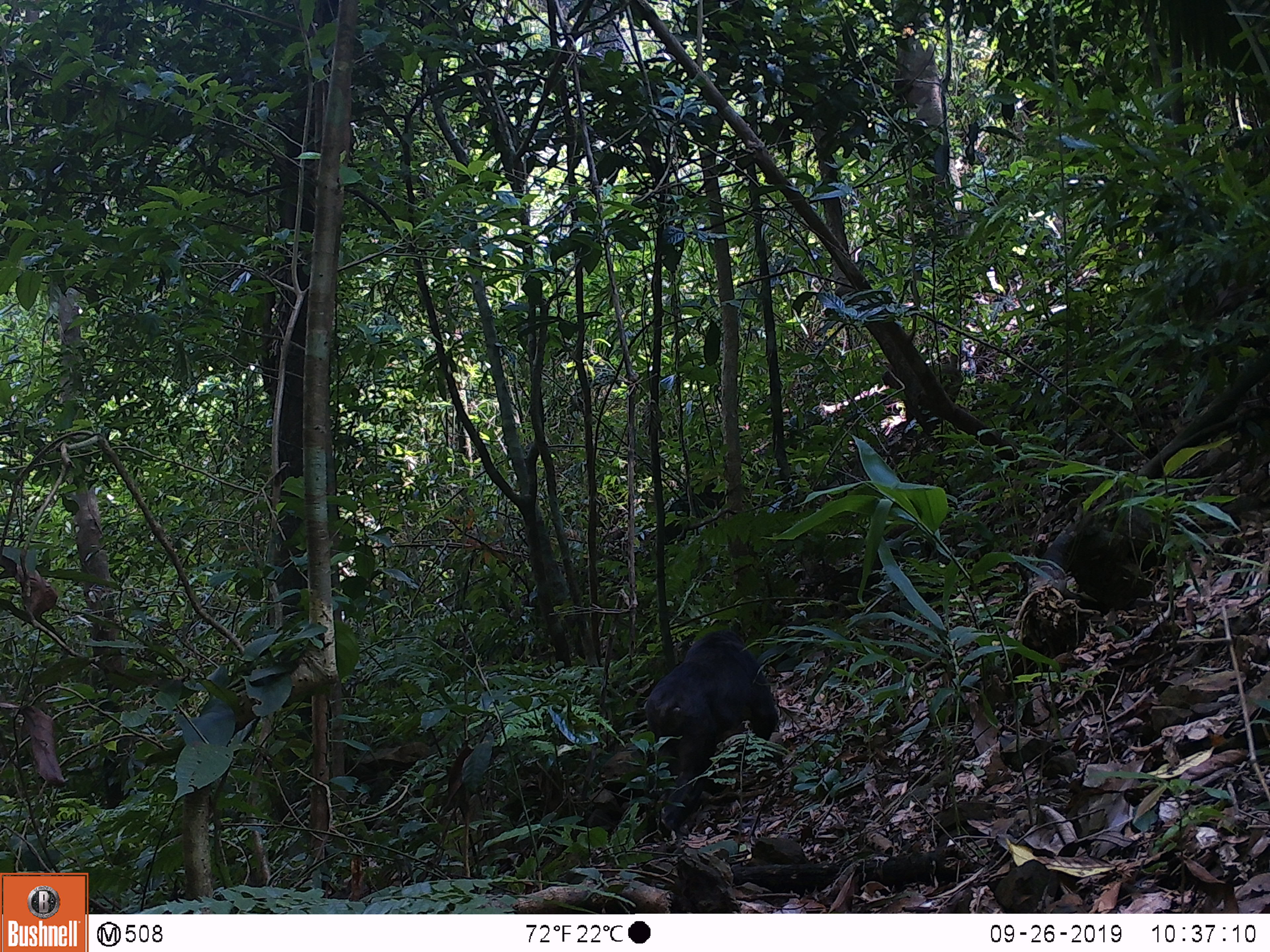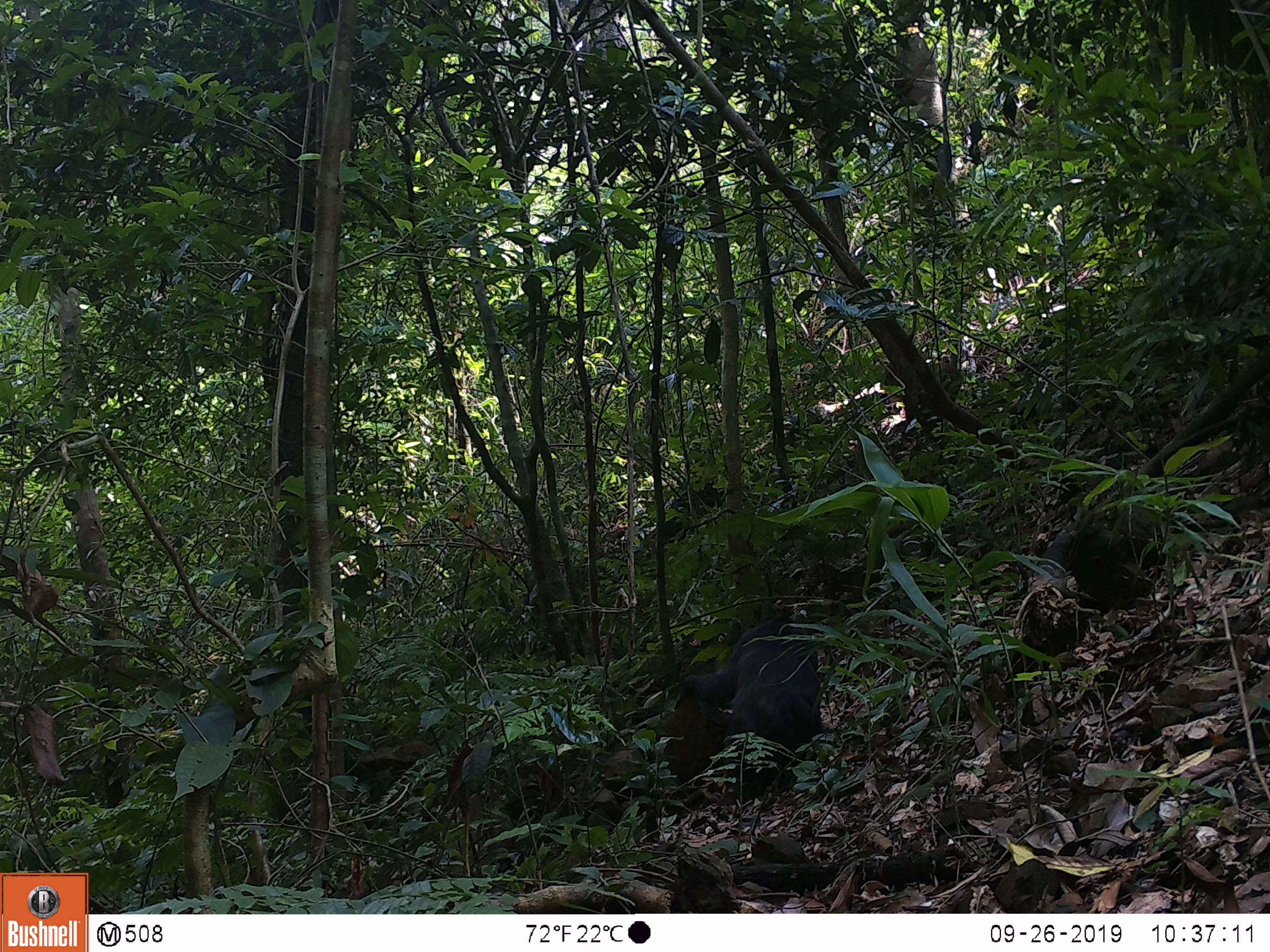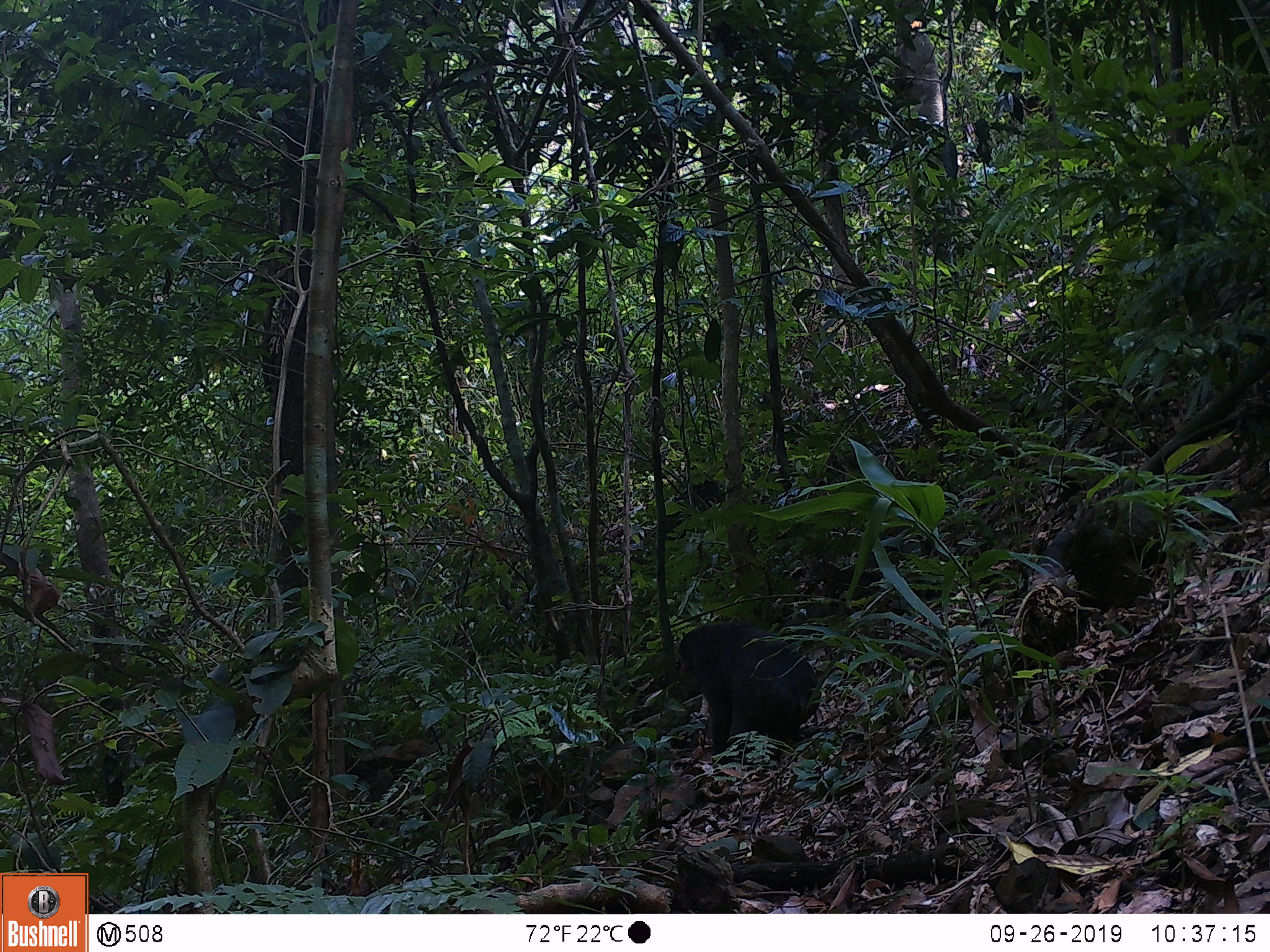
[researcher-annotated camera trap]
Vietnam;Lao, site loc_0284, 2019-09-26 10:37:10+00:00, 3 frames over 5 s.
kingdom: Animalia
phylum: Chordata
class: Mammalia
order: Primates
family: Cercopithecidae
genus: Macaca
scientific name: Macaca arctoides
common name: stump-tailed macaque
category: stump tailed macaque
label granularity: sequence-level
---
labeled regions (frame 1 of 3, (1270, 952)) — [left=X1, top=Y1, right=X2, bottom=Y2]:
stump tailed macaque: [left=644, top=628, right=777, bottom=843]; [left=881, top=363, right=964, bottom=433]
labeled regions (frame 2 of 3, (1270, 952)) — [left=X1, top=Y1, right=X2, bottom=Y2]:
stump tailed macaque: [left=678, top=615, right=821, bottom=800]; [left=883, top=360, right=964, bottom=432]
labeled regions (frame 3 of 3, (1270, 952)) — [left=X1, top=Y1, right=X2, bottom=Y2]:
stump tailed macaque: [left=678, top=621, right=821, bottom=790]